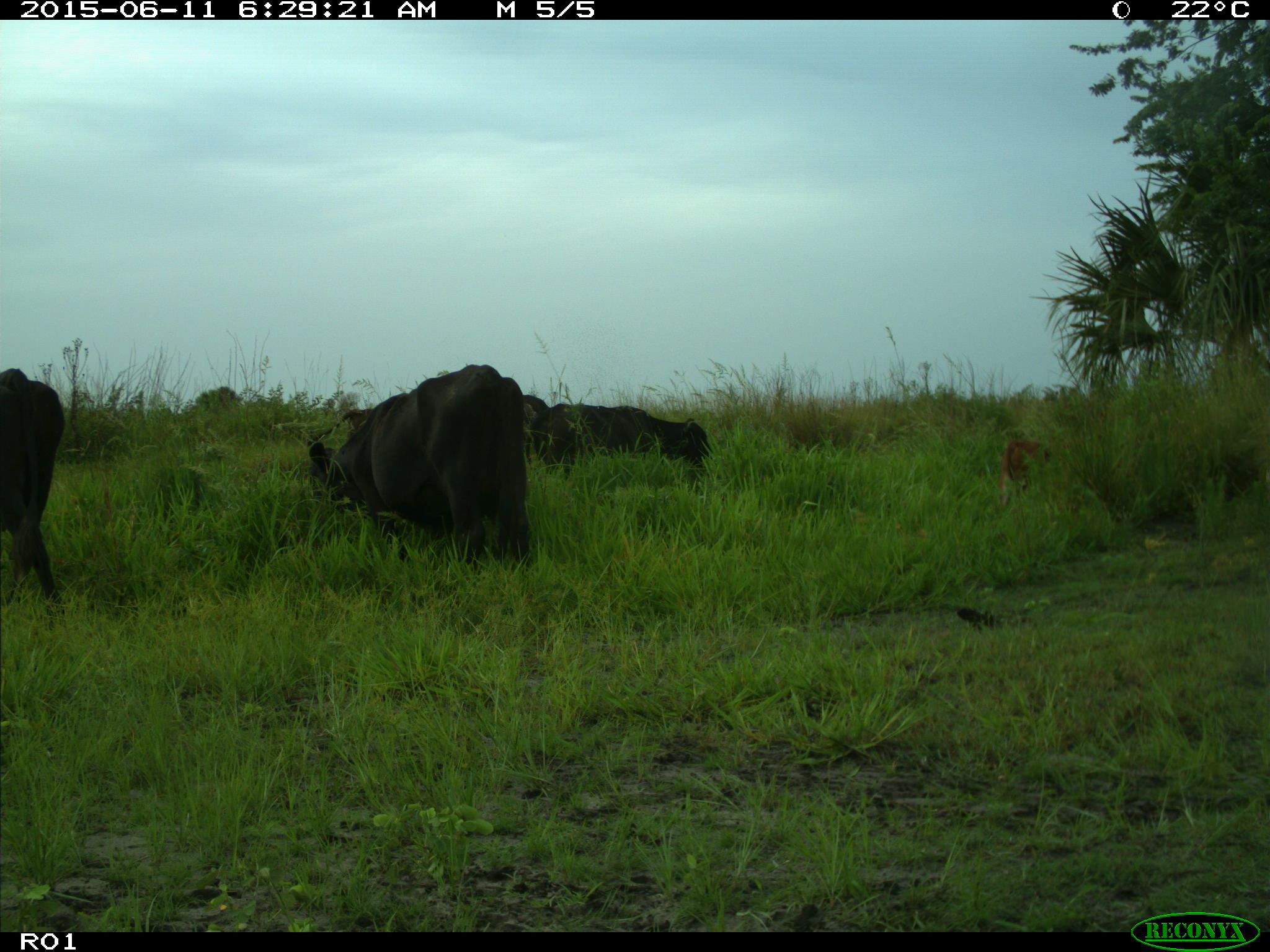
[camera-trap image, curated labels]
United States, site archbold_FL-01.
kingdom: Animalia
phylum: Chordata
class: Mammalia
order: Artiodactyla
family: Bovidae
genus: Bos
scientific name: Bos taurus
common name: domestic cow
Bos taurus (domestic cow).